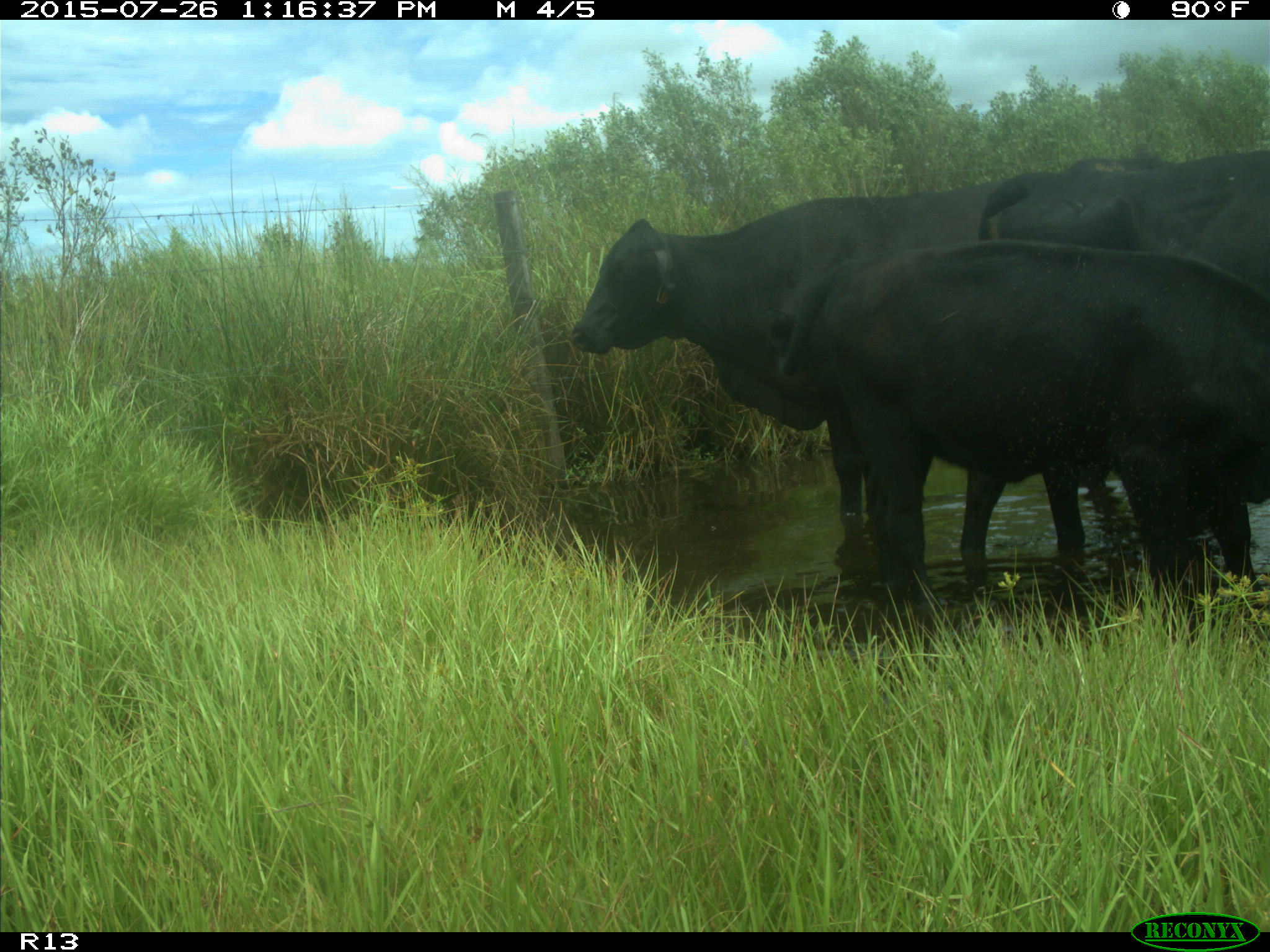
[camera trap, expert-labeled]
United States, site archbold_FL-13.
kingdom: Animalia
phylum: Chordata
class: Mammalia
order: Artiodactyla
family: Bovidae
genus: Bos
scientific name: Bos taurus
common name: domestic cow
Bos taurus (domestic cow).